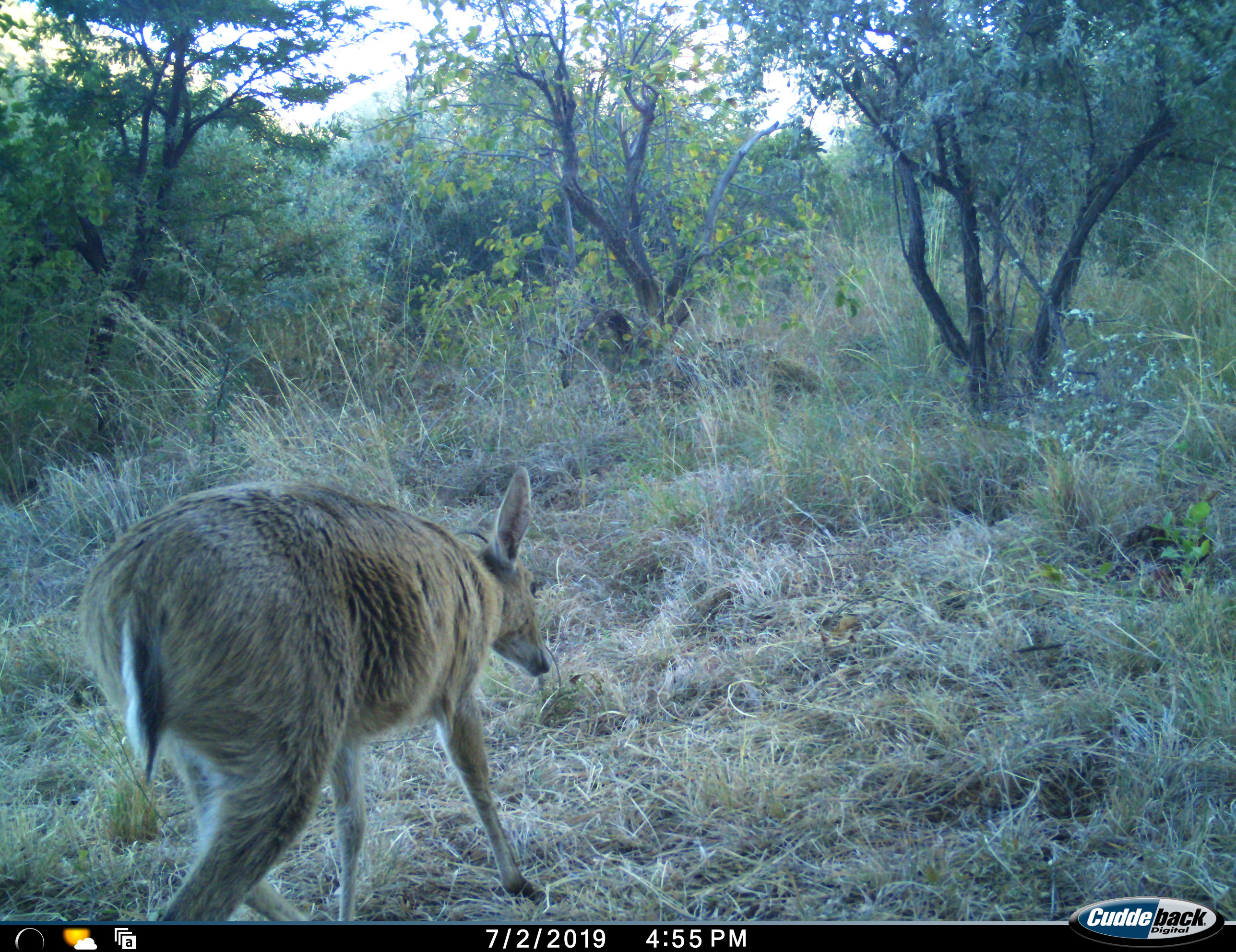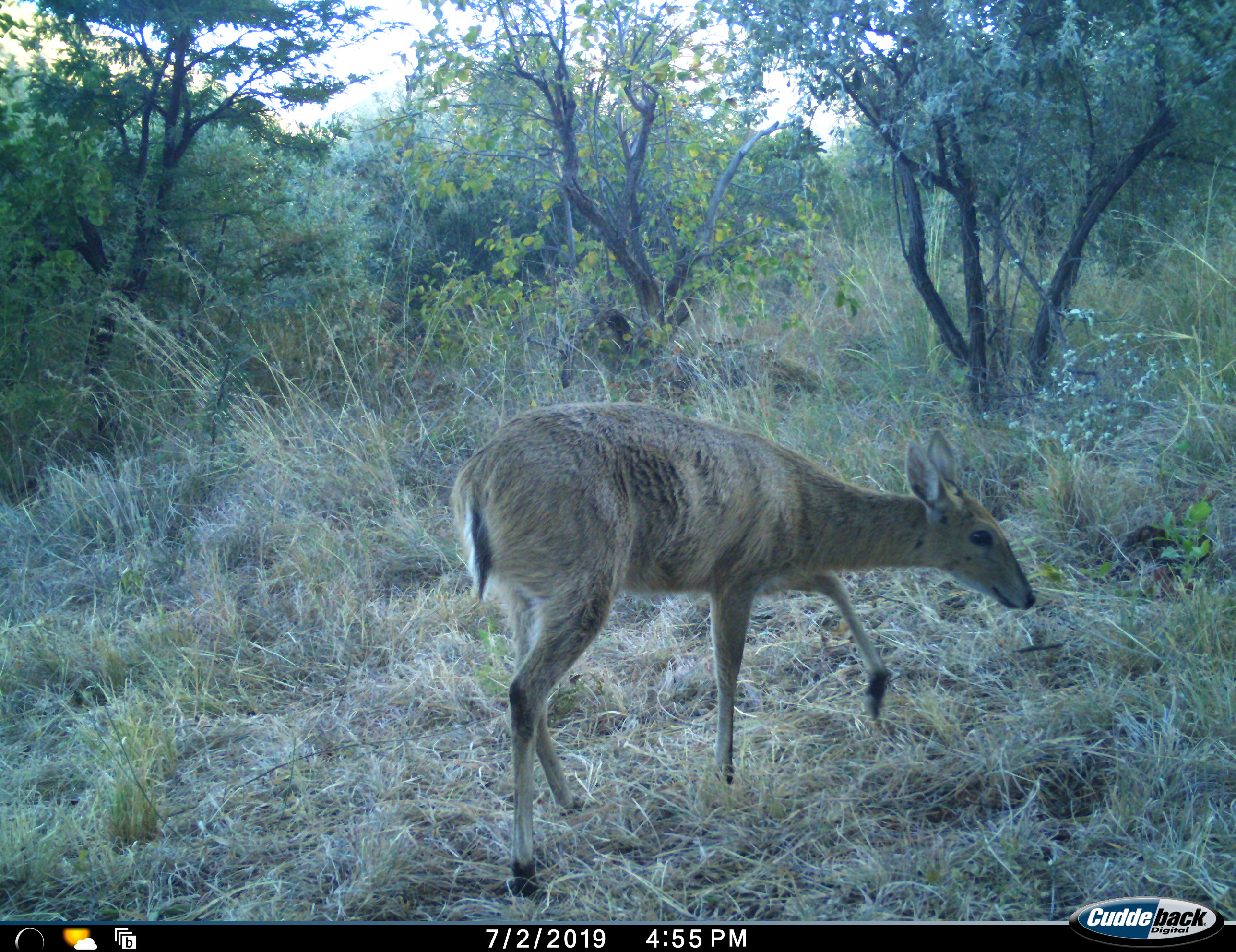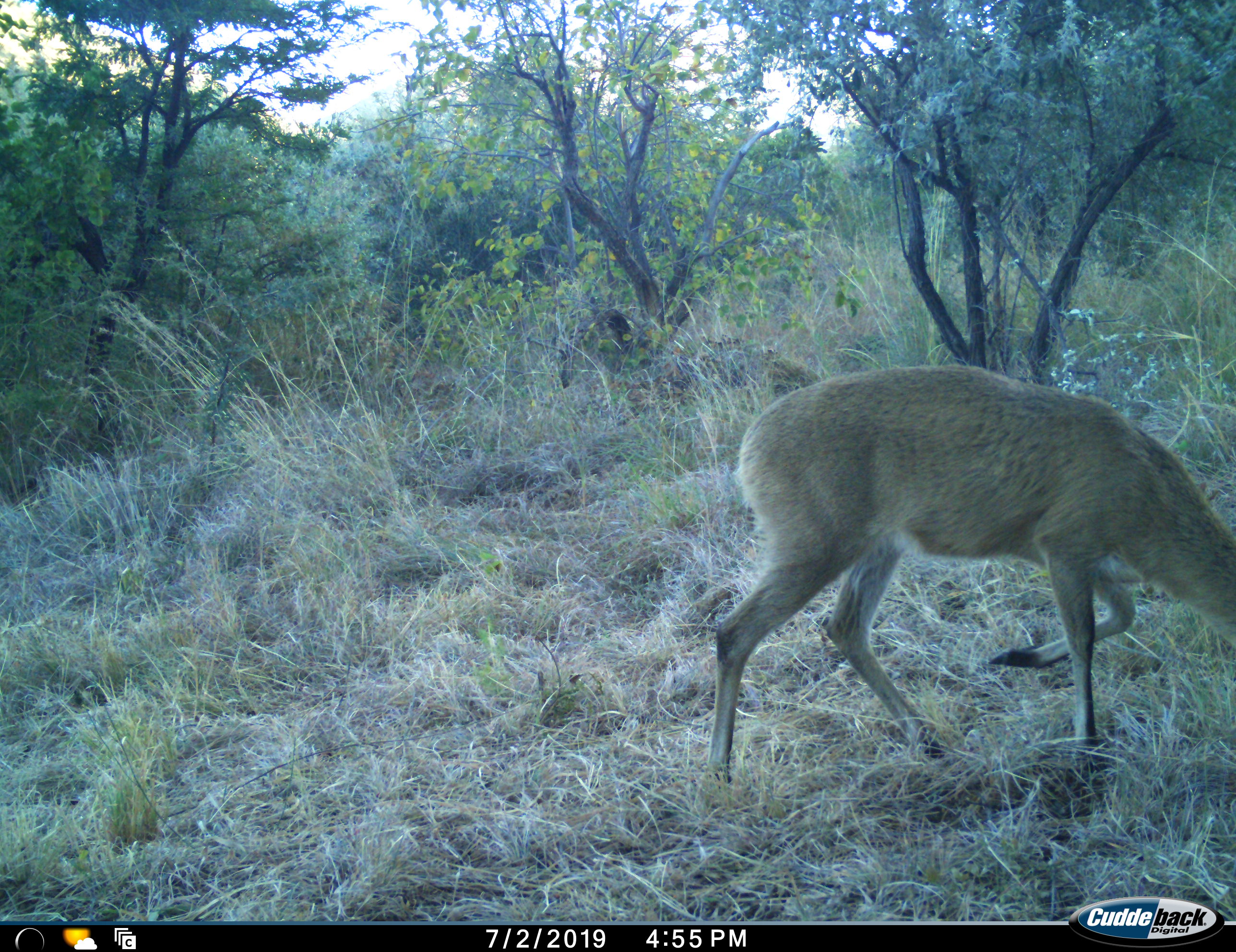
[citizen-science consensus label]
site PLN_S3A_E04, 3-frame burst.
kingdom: Animalia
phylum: Chordata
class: Mammalia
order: Artiodactyla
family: Bovidae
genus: Sylvicapra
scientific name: Sylvicapra grimmia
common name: common duiker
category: duikercommongrey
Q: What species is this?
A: Duikercommongrey (common duiker) (Sylvicapra grimmia).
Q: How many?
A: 1.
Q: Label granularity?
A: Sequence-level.